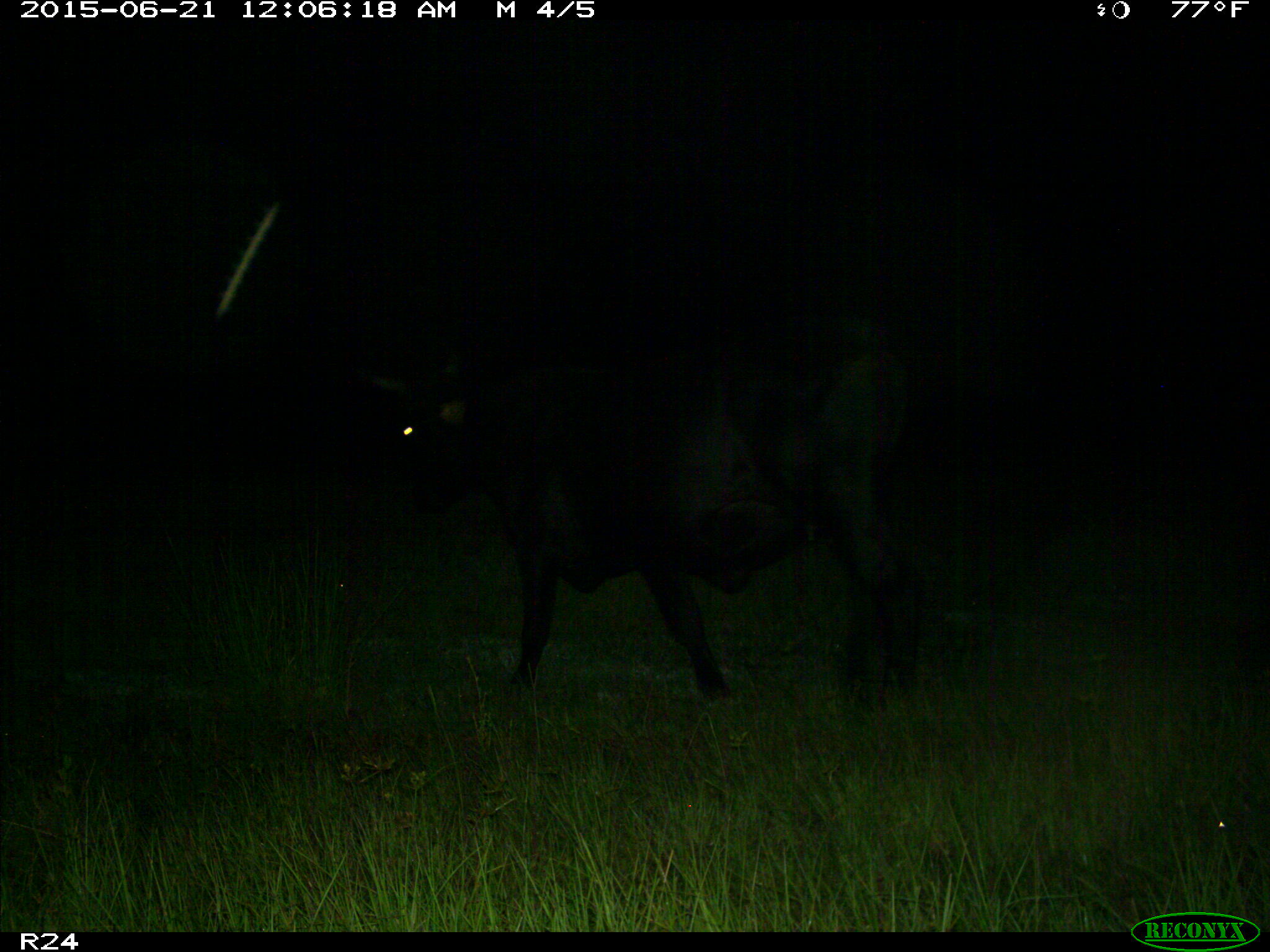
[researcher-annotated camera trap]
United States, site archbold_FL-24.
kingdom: Animalia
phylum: Chordata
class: Mammalia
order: Artiodactyla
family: Bovidae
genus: Bos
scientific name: Bos taurus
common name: domestic cow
Bos taurus (domestic cow).